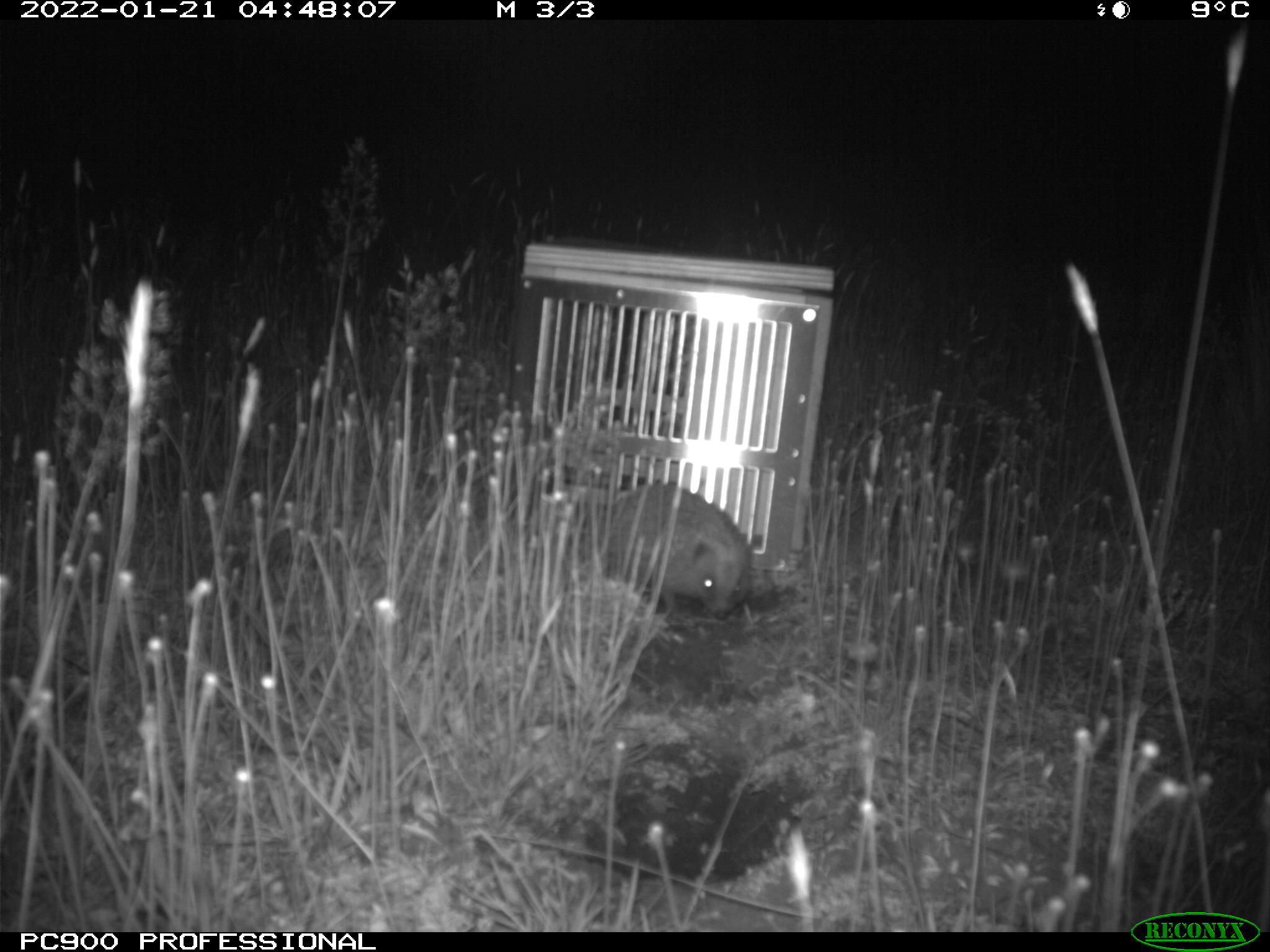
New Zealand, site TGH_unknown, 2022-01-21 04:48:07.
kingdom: Animalia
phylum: Chordata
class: Mammalia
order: Eulipotyphla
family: Erinaceidae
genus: Erinaceus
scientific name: Erinaceus europaeus europaeus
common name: european hedgehog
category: hedgehog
Hedgehog (european hedgehog) (Erinaceus europaeus europaeus).